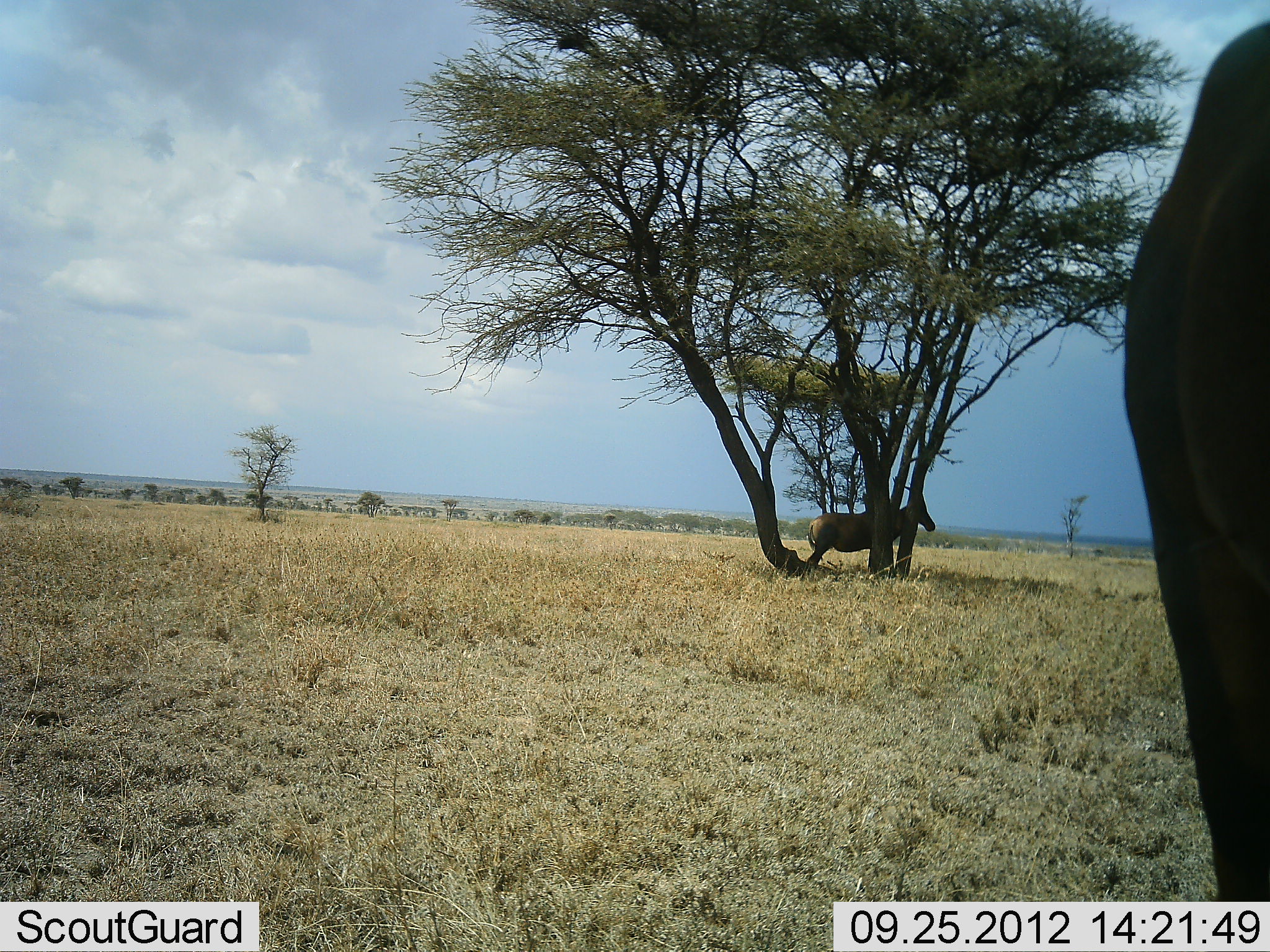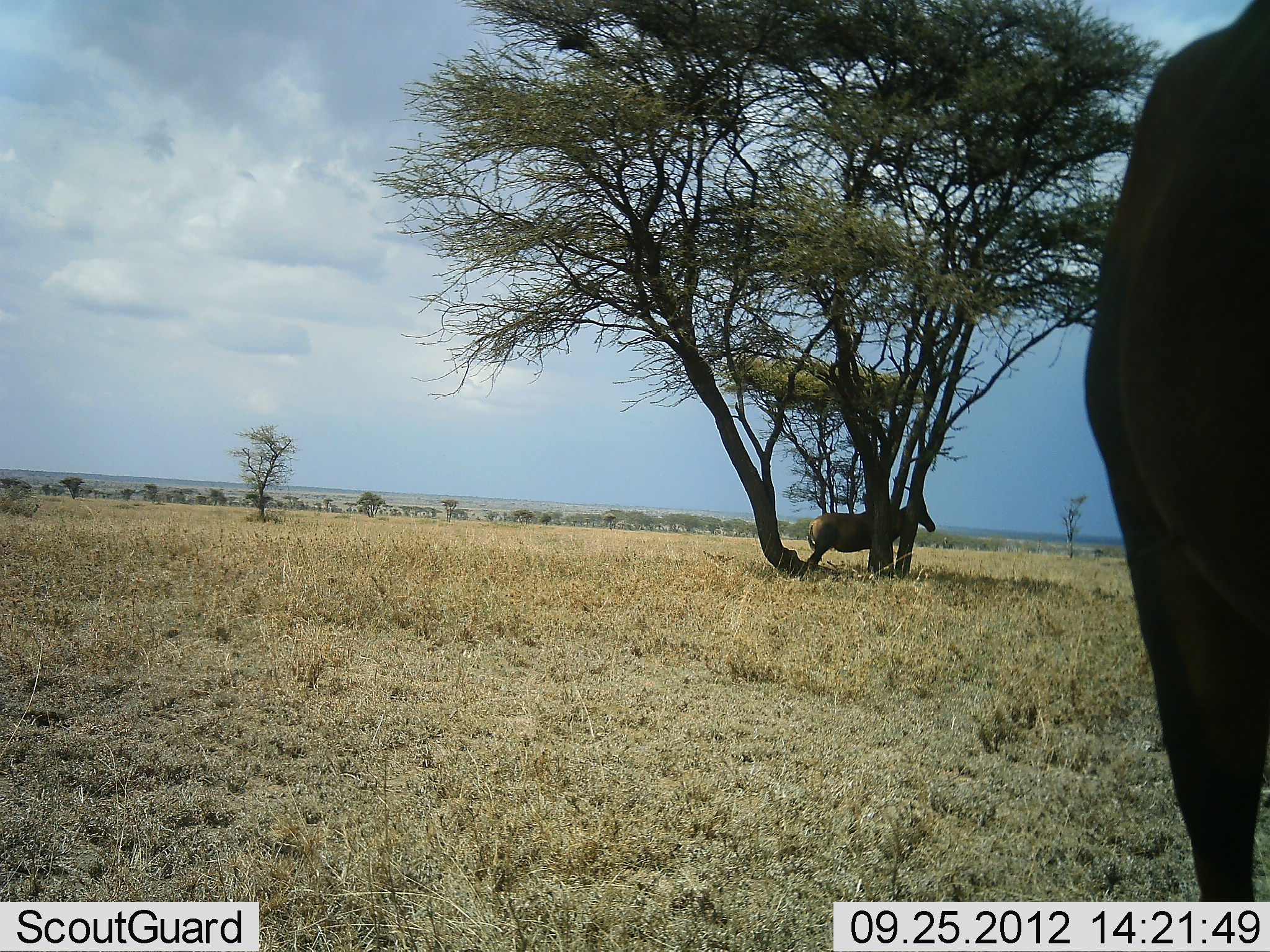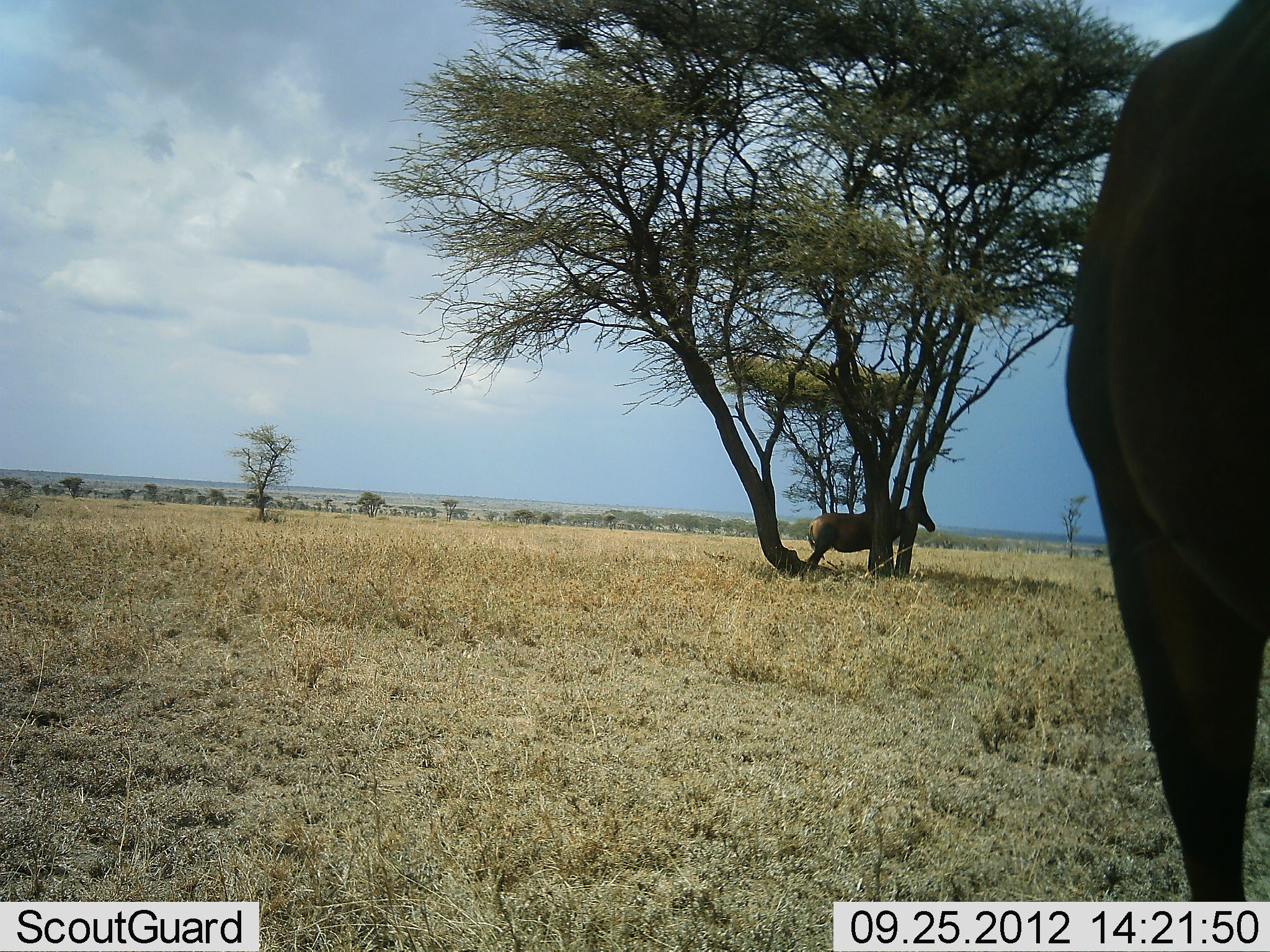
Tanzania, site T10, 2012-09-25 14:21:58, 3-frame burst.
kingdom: Animalia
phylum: Chordata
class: Mammalia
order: Artiodactyla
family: Bovidae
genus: Alcelaphus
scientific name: Alcelaphus buselaphus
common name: hartebeest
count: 2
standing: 90%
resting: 10%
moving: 0%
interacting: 0%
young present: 0%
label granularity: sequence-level